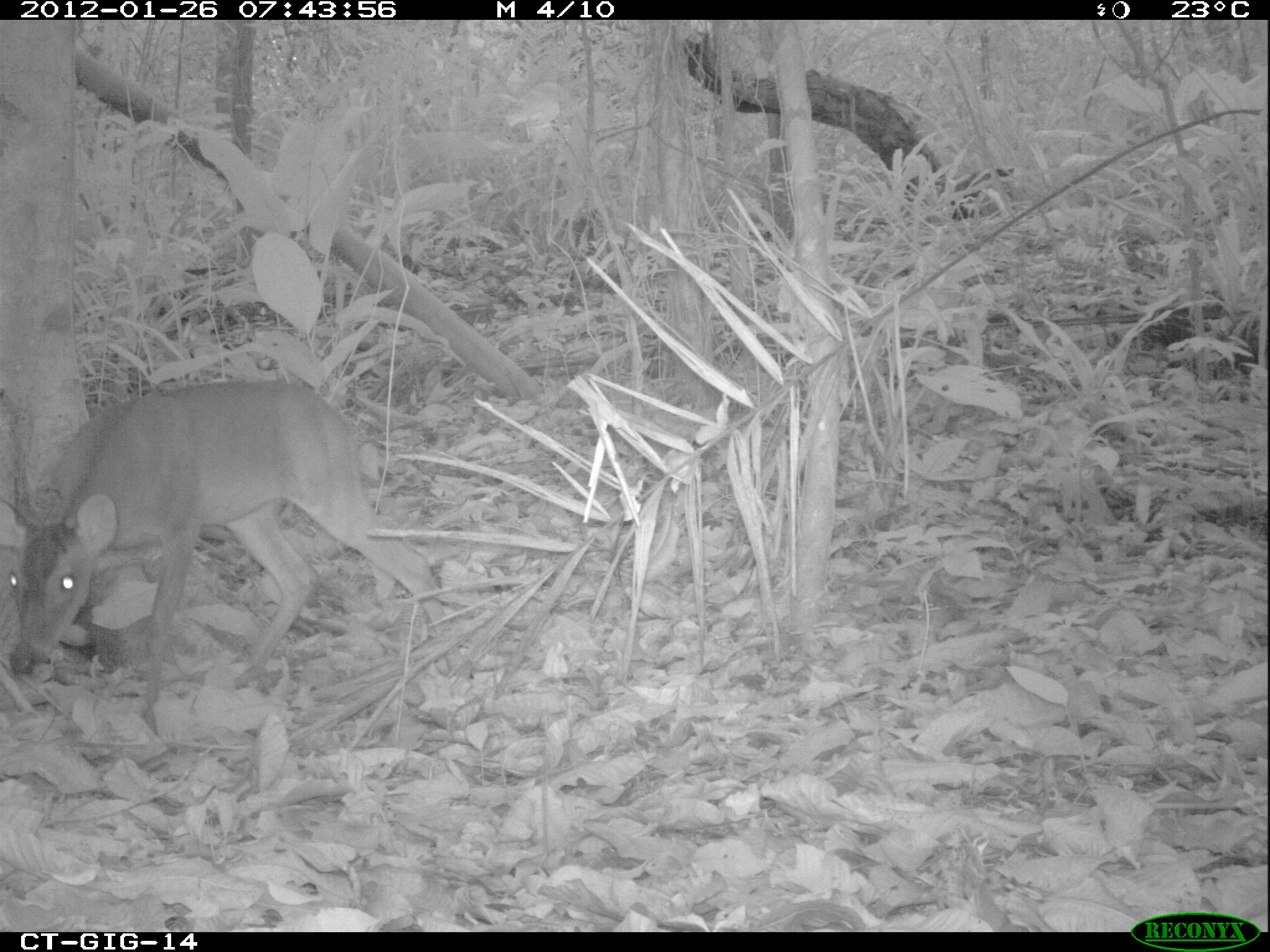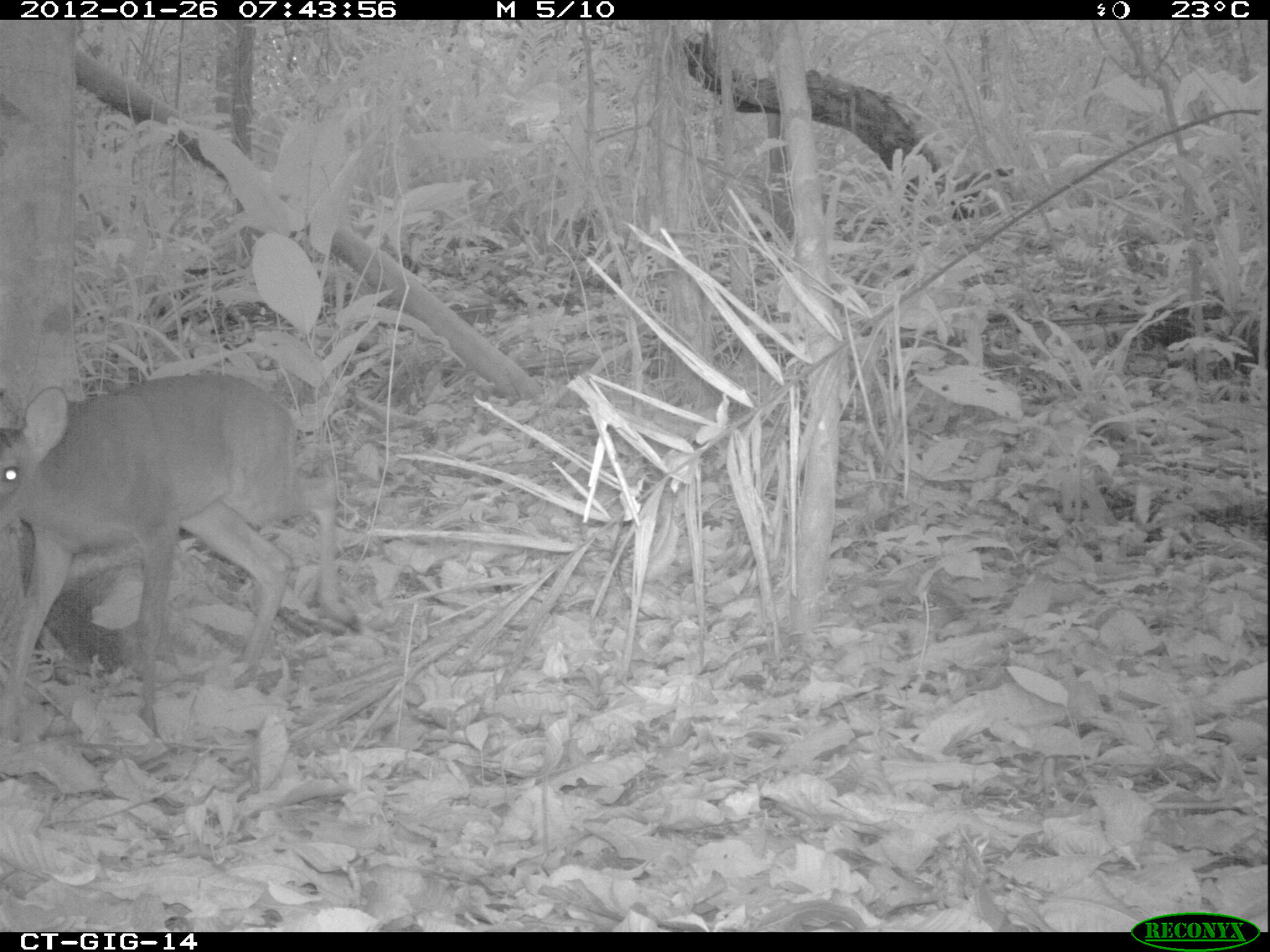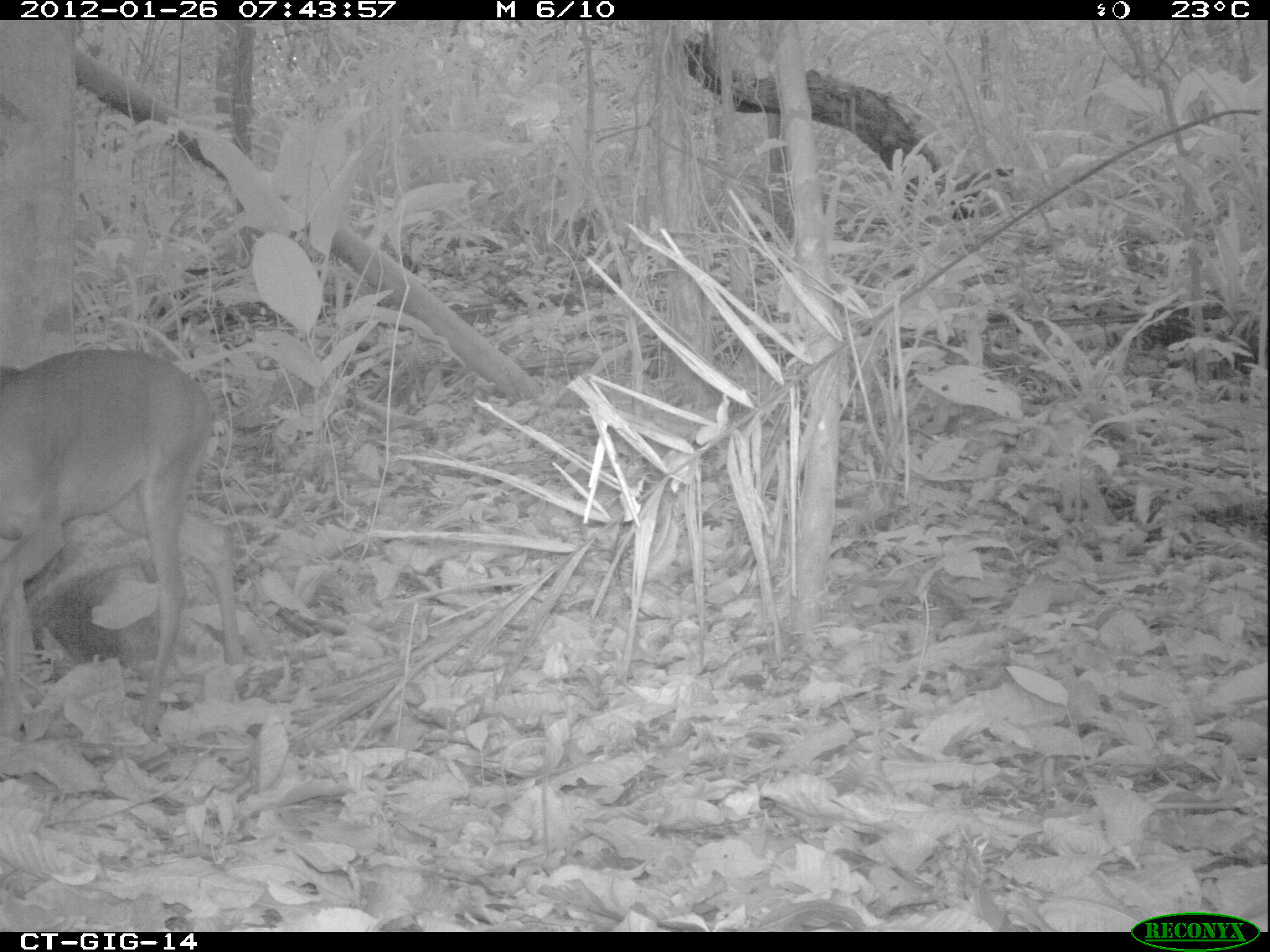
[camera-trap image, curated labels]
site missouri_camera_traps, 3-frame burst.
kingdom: Animalia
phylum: Chordata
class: Mammalia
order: Artiodactyla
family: Cervidae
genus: Odocoileus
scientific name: Odocoileus virginianus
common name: white-tailed deer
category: white tailed deer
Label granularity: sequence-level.